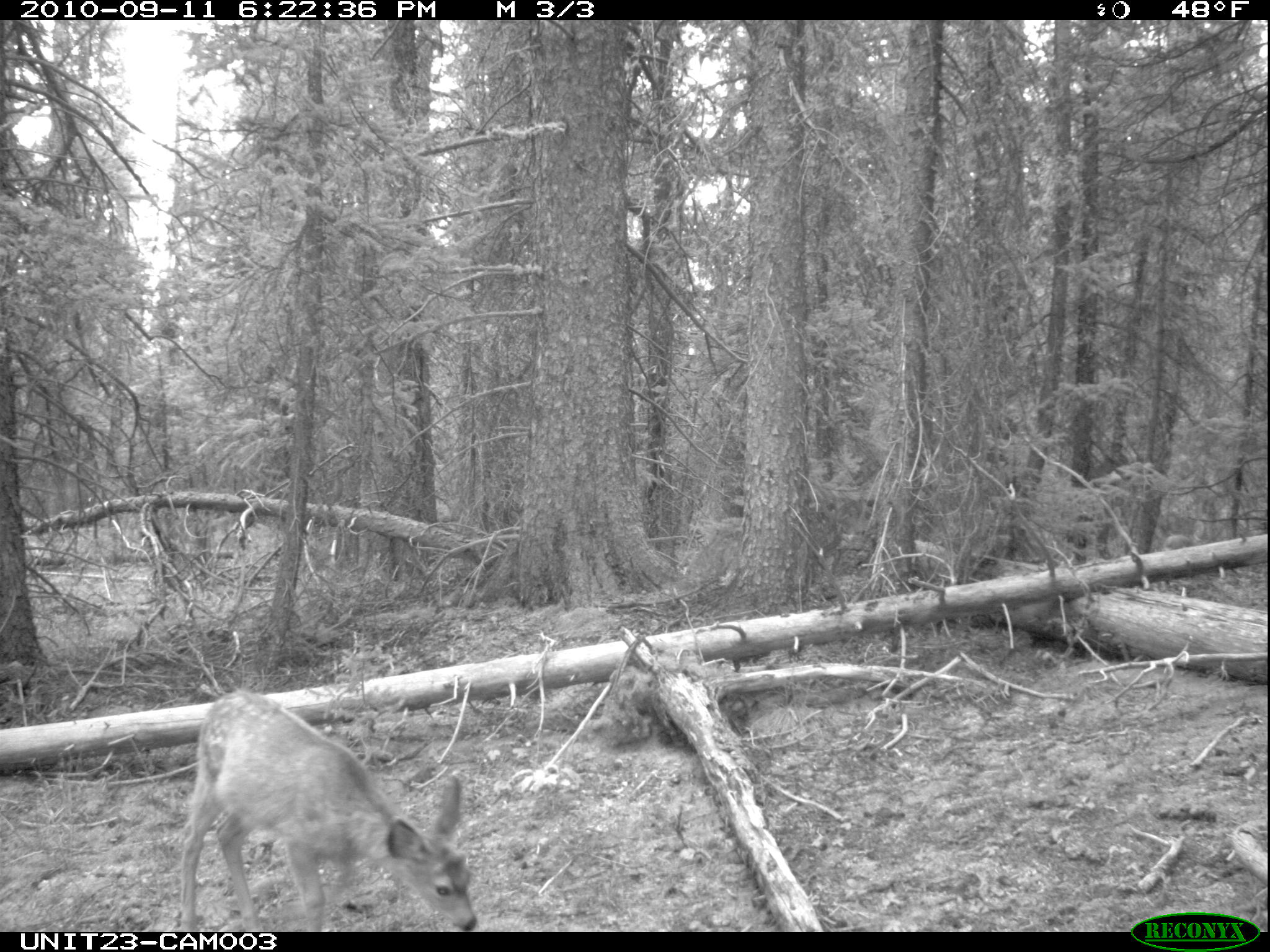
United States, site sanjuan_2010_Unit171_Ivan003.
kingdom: Animalia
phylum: Chordata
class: Mammalia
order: Artiodactyla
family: Cervidae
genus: Odocoileus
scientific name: Odocoileus hemionus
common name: mule deer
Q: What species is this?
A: Odocoileus hemionus (mule deer).